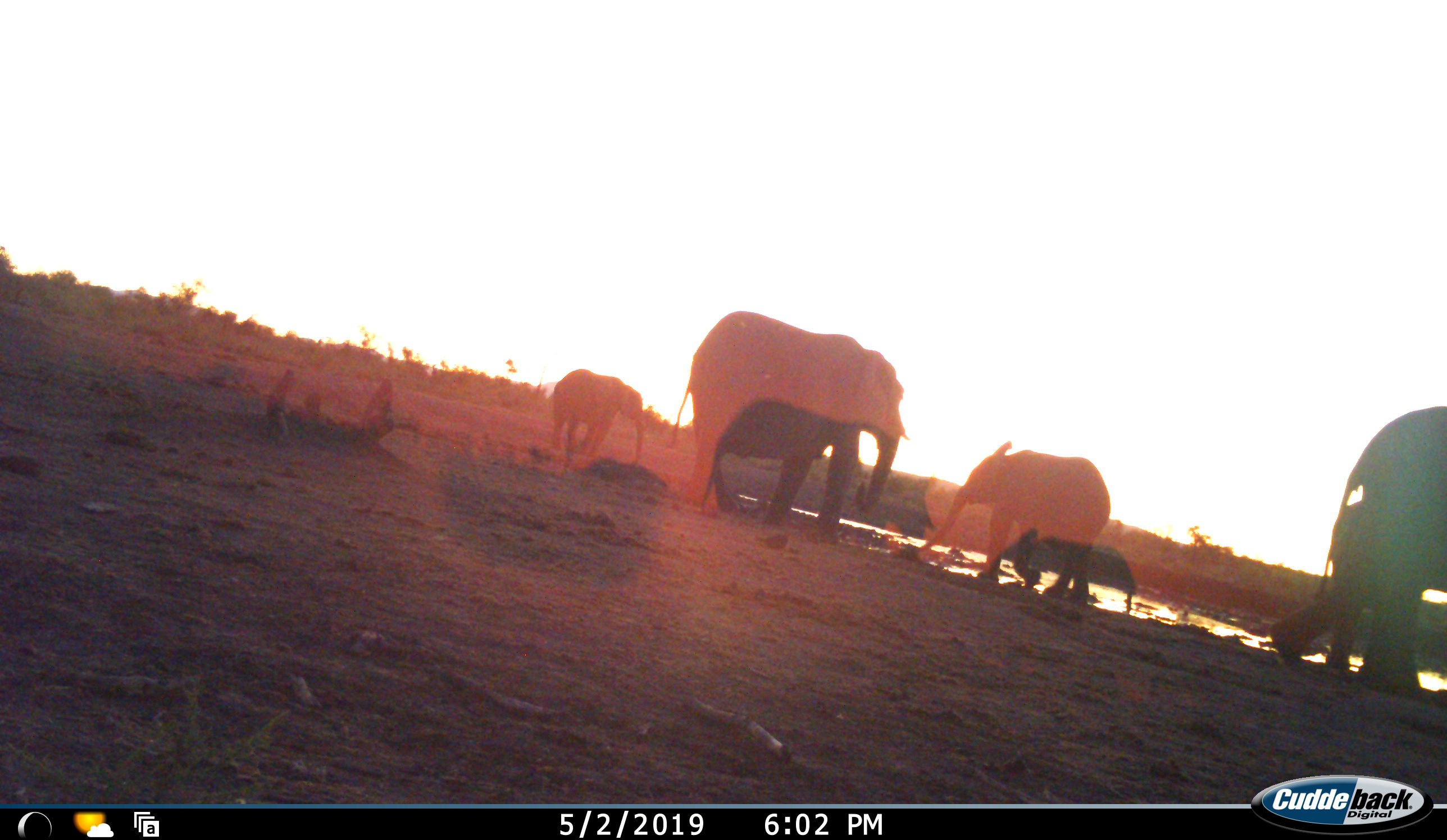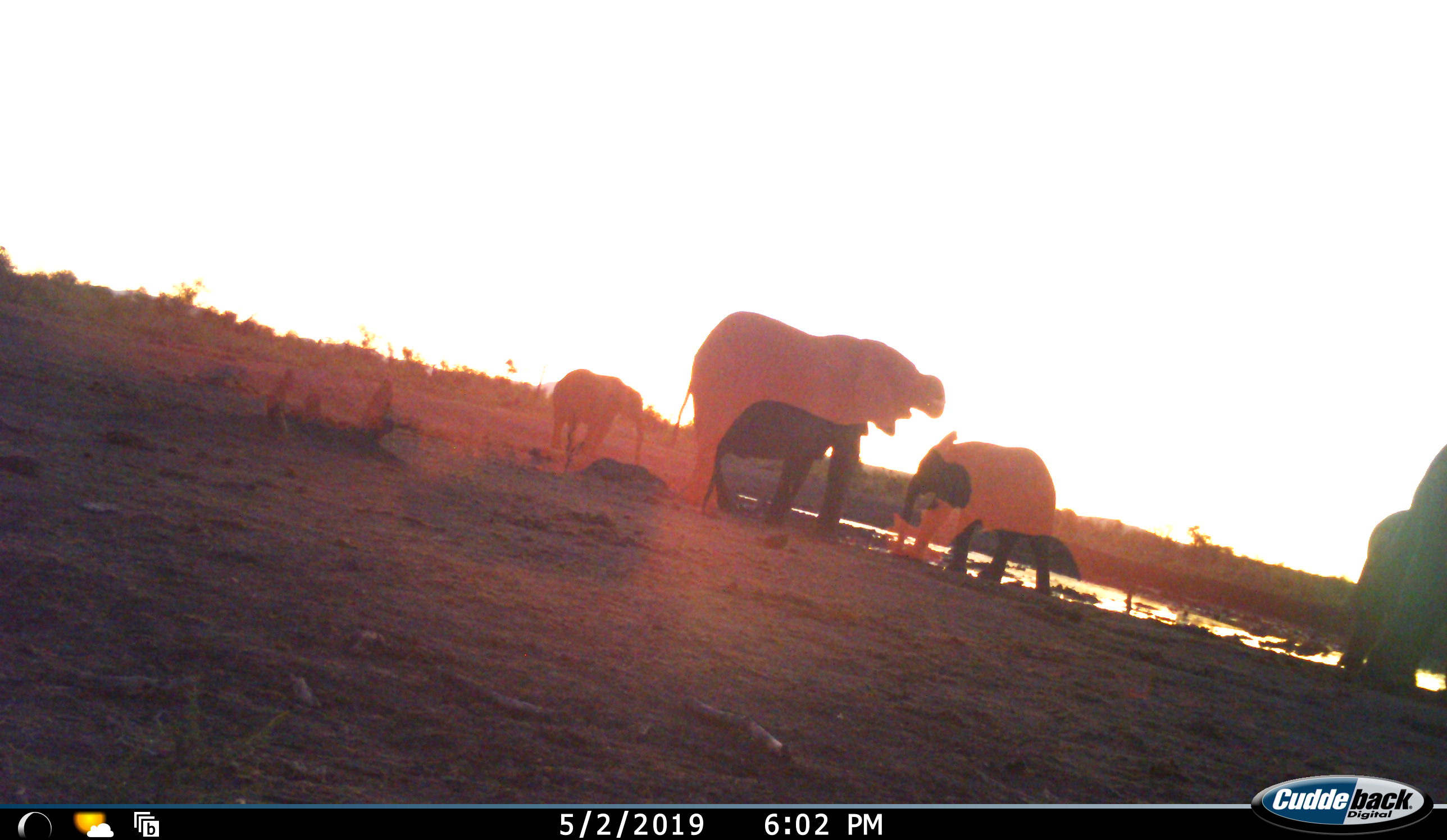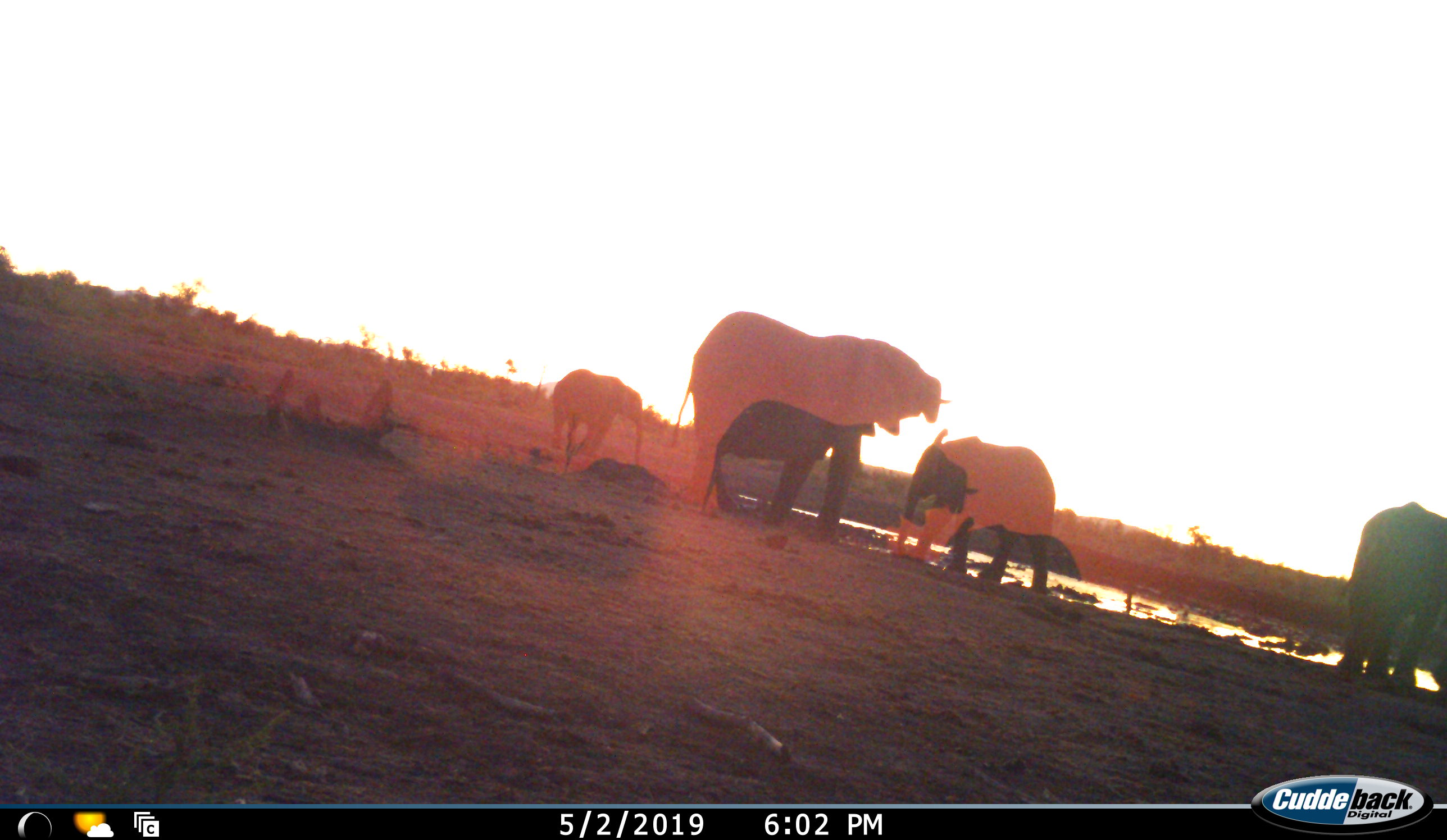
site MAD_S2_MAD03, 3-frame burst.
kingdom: Animalia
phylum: Chordata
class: Mammalia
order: Proboscidea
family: Elephantidae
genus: Loxodonta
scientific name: Loxodonta africana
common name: african bush elephant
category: elephant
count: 5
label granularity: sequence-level